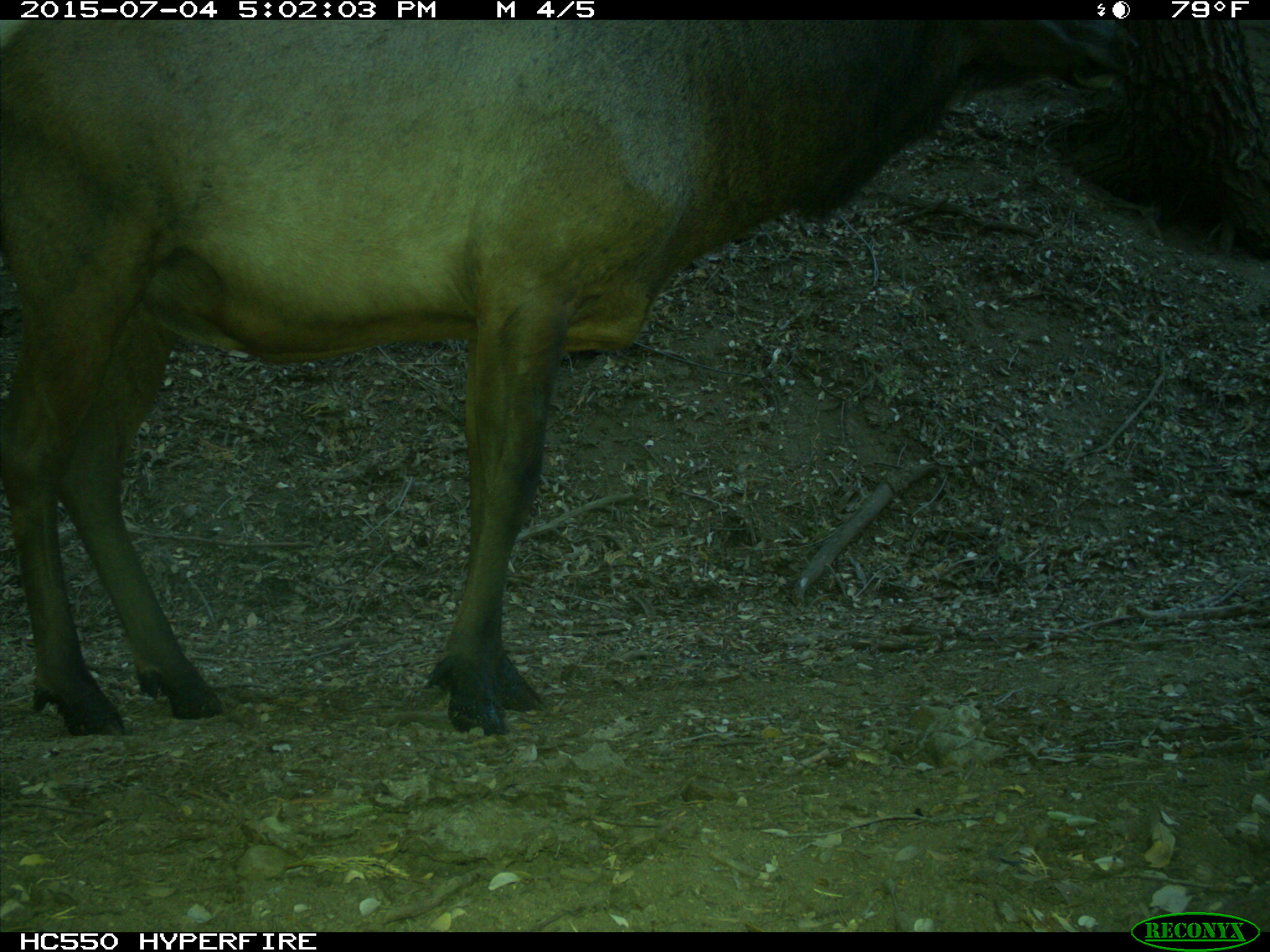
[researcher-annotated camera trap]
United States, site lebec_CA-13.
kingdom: Animalia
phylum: Chordata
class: Mammalia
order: Artiodactyla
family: Cervidae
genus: Cervus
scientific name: Cervus canadensis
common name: elk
Cervus canadensis (elk).